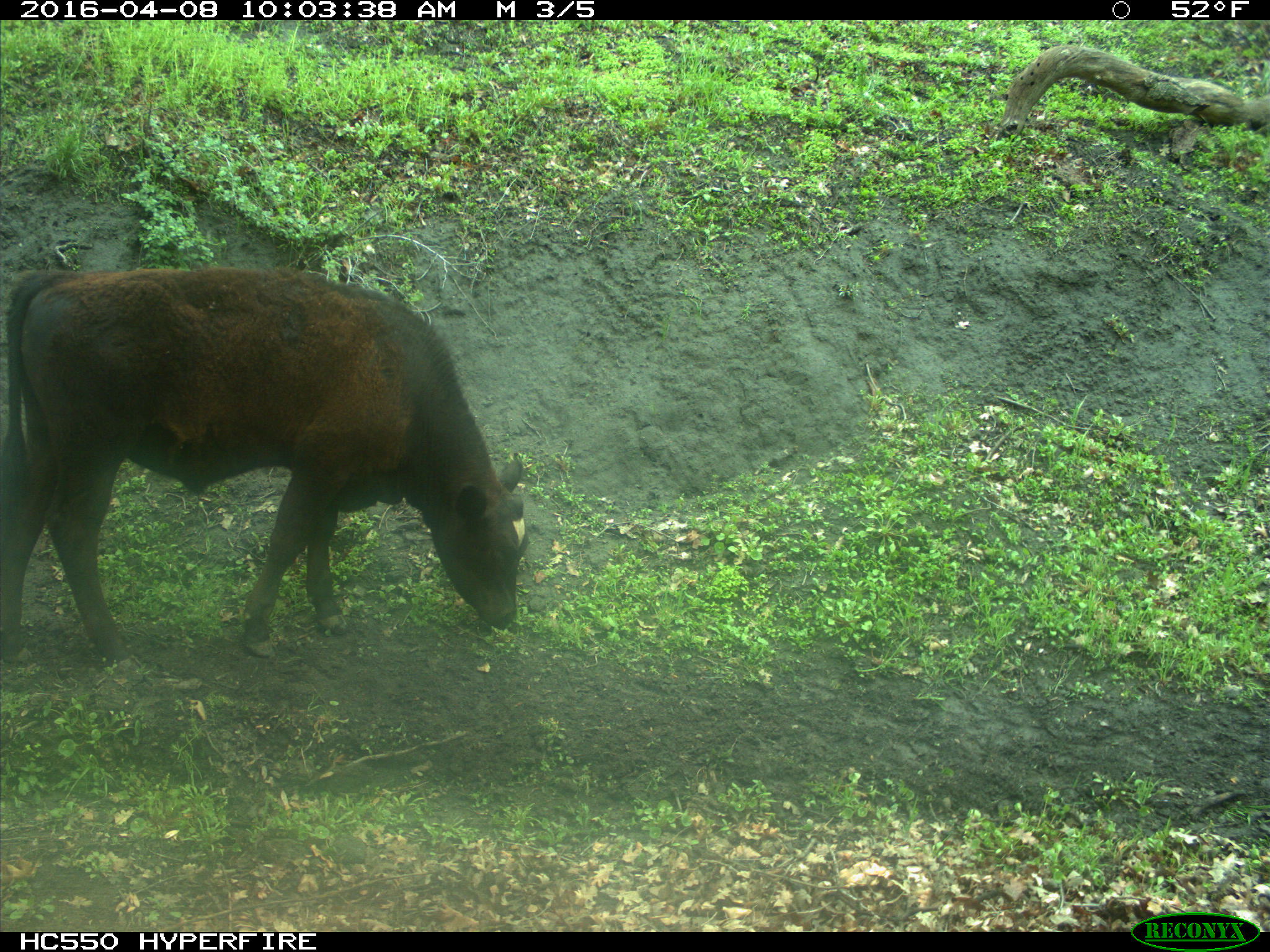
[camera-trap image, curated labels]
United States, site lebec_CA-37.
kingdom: Animalia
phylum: Chordata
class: Mammalia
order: Artiodactyla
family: Bovidae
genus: Bos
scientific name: Bos taurus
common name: domestic cow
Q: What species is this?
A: Bos taurus (domestic cow).